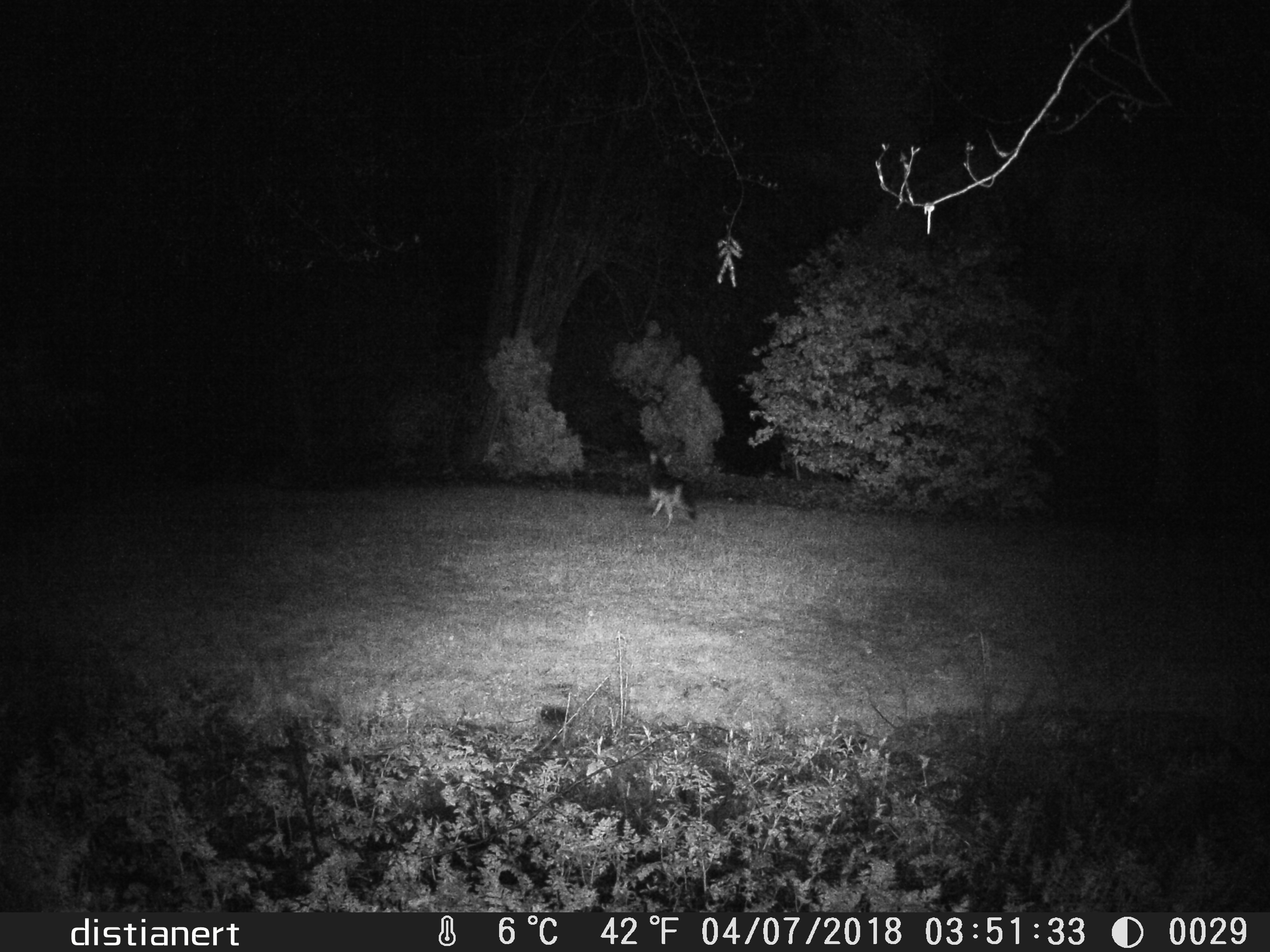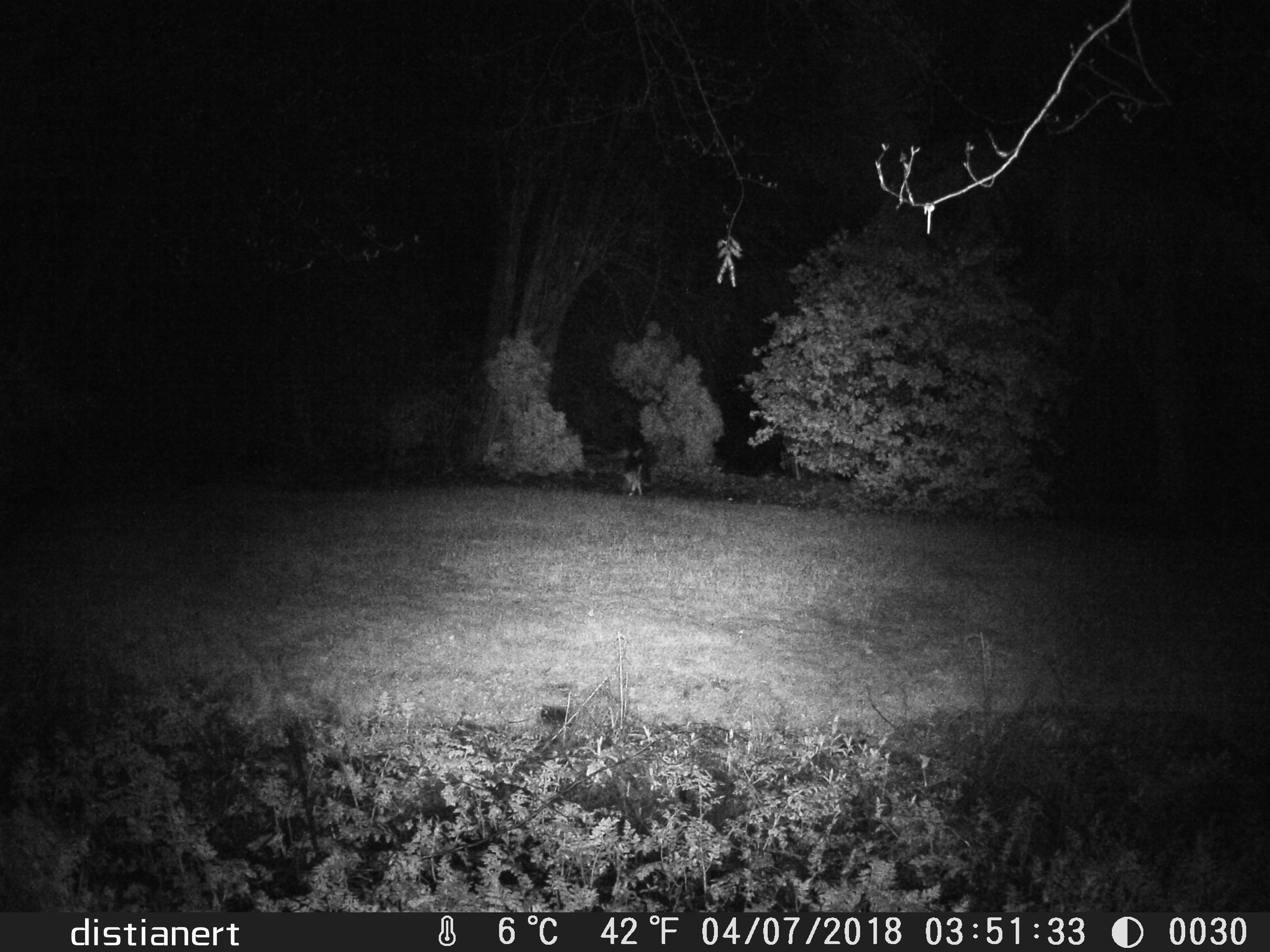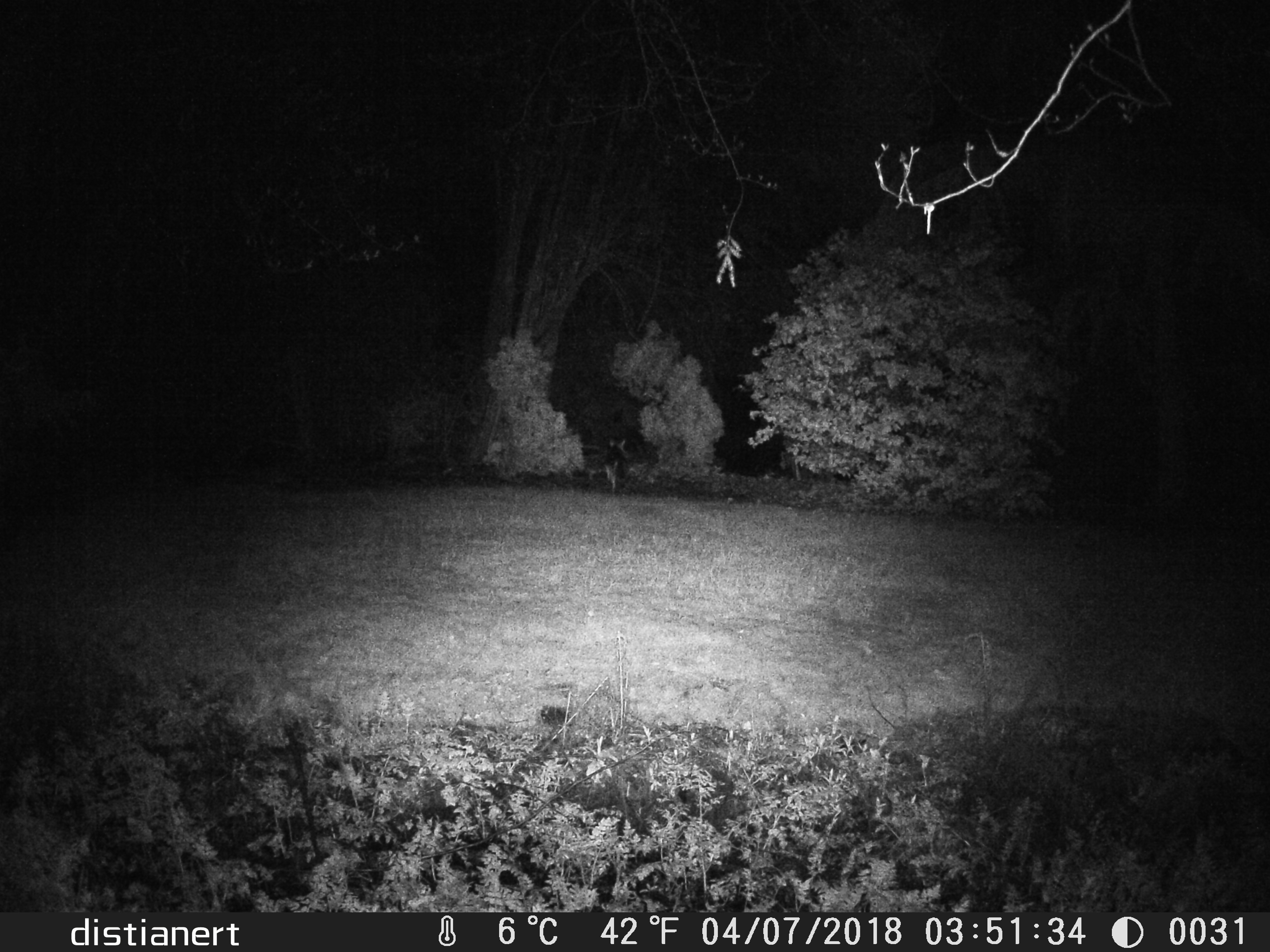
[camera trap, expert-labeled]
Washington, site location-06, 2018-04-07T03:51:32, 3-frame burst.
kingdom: Animalia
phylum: Chordata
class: Mammalia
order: Carnivora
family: Canidae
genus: Canis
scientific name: Canis latrans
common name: coyote